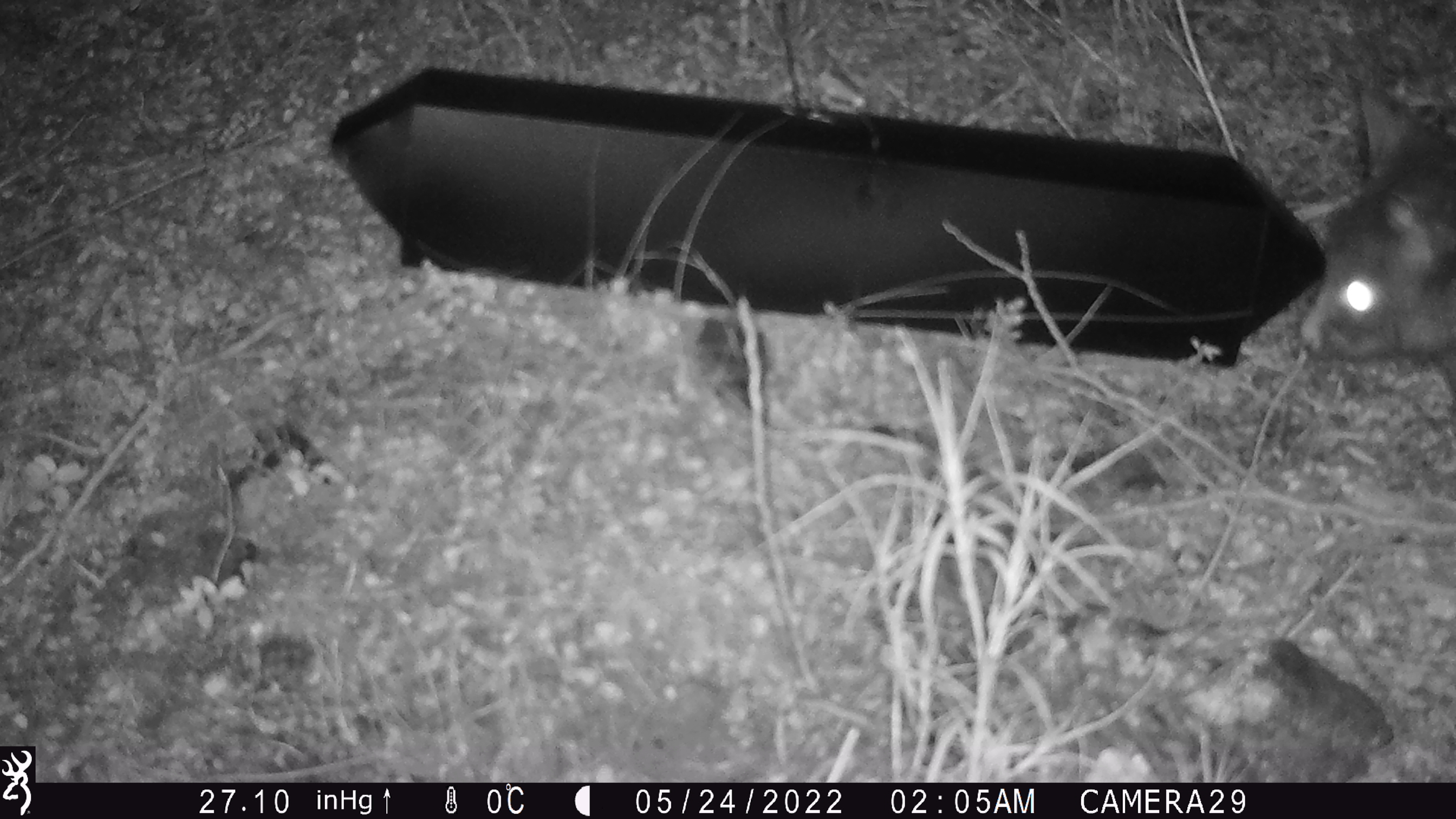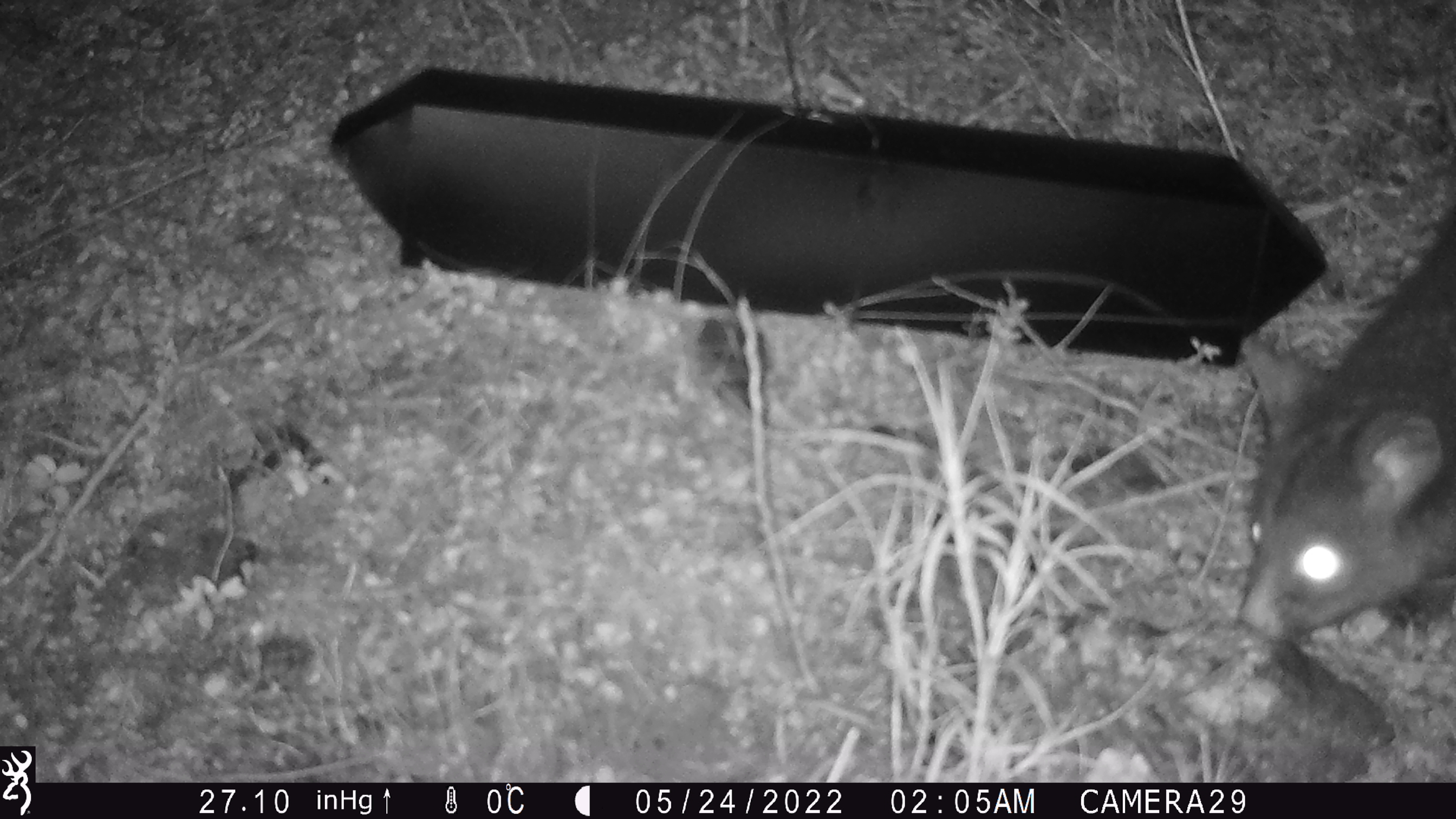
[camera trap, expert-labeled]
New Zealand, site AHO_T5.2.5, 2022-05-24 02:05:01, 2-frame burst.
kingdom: Animalia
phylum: Chordata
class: Mammalia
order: Diprotodontia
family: Phalangeridae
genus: Trichosurus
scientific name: Trichosurus vulpecula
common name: common brushtail possum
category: possum